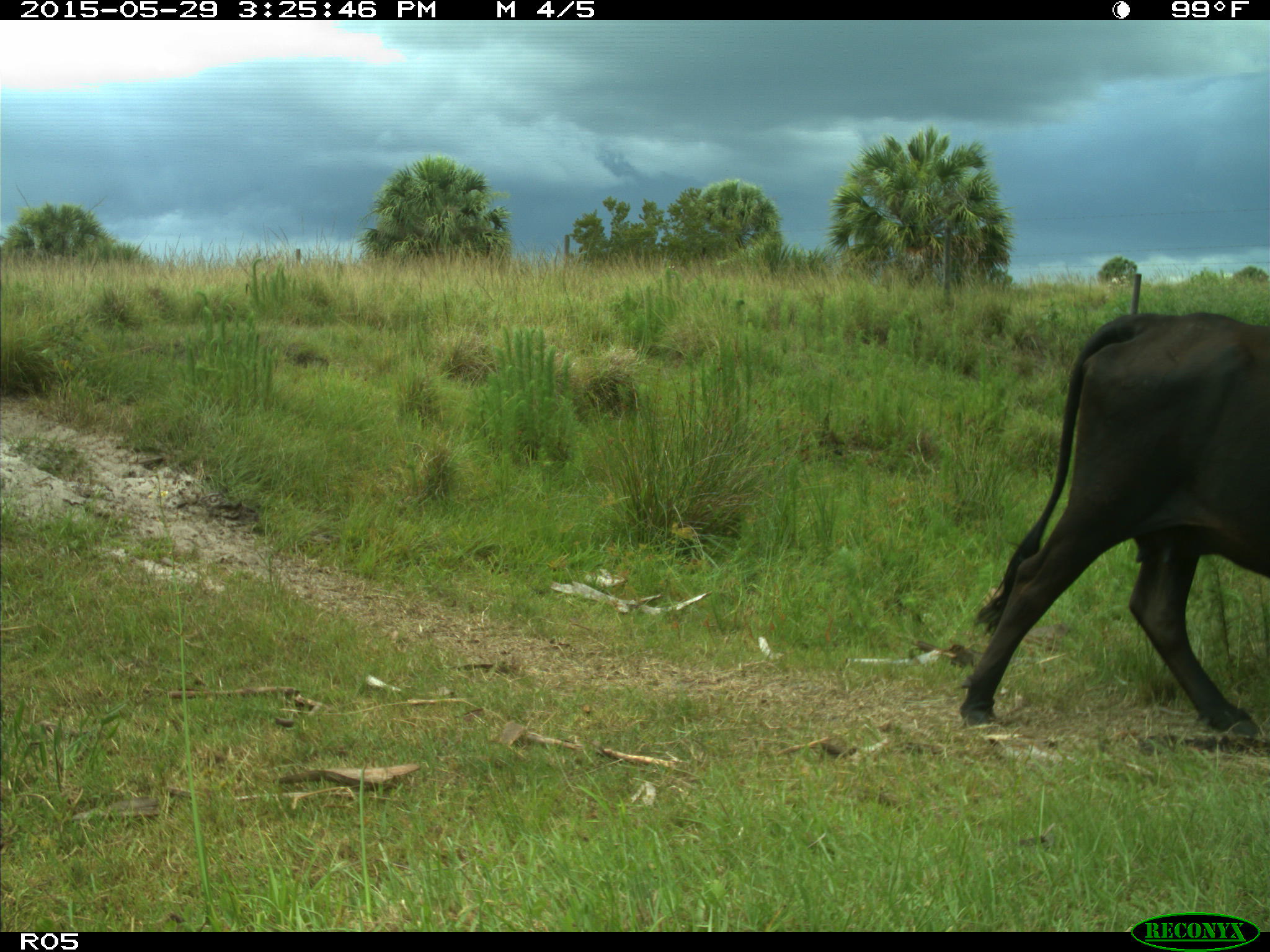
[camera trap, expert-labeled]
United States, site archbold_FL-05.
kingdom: Animalia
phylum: Chordata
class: Mammalia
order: Artiodactyla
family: Bovidae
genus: Bos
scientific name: Bos taurus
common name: domestic cow